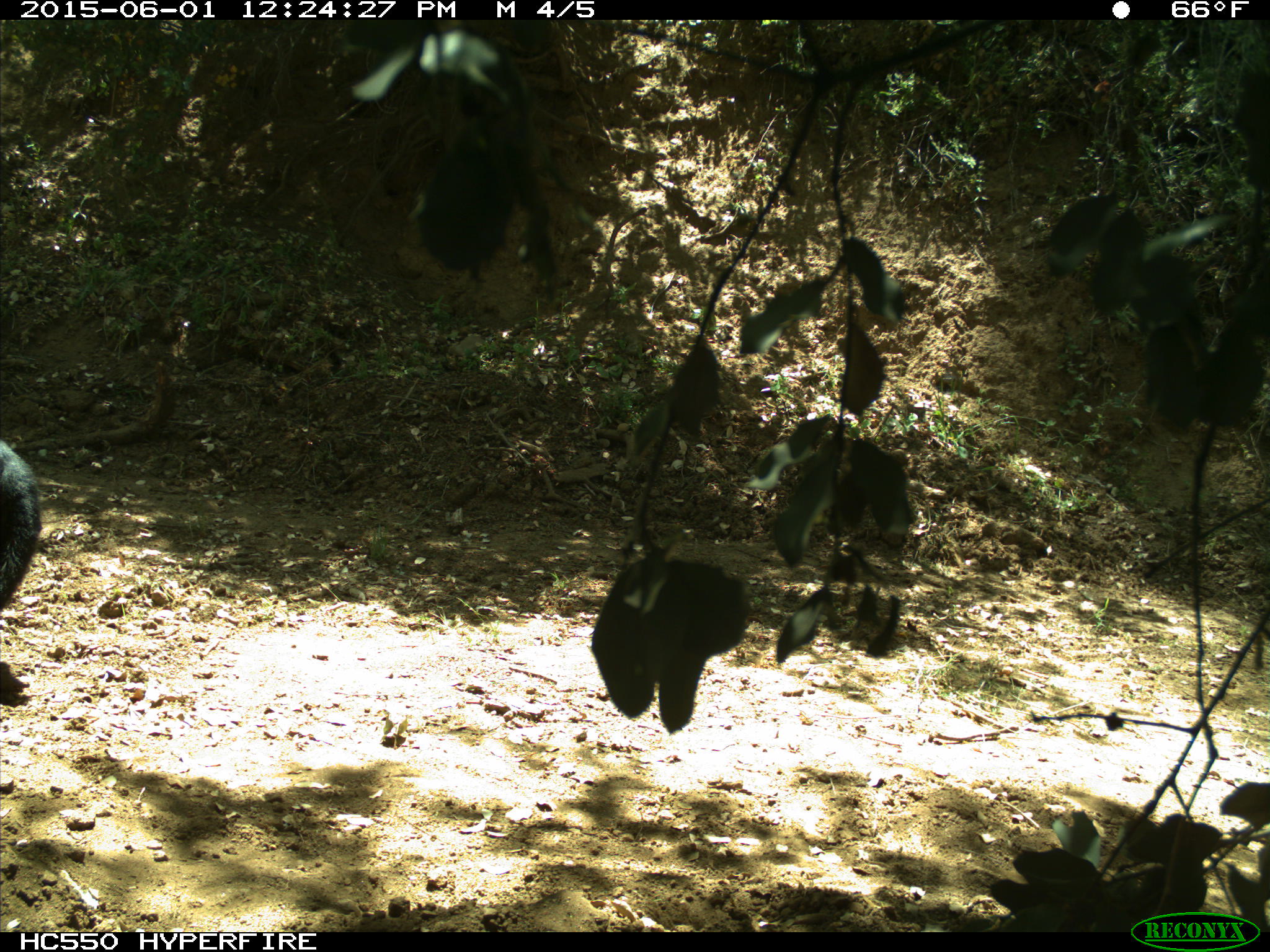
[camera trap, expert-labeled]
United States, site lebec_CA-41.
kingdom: Animalia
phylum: Chordata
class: Mammalia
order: Artiodactyla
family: Bovidae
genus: Bos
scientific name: Bos taurus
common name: domestic cow